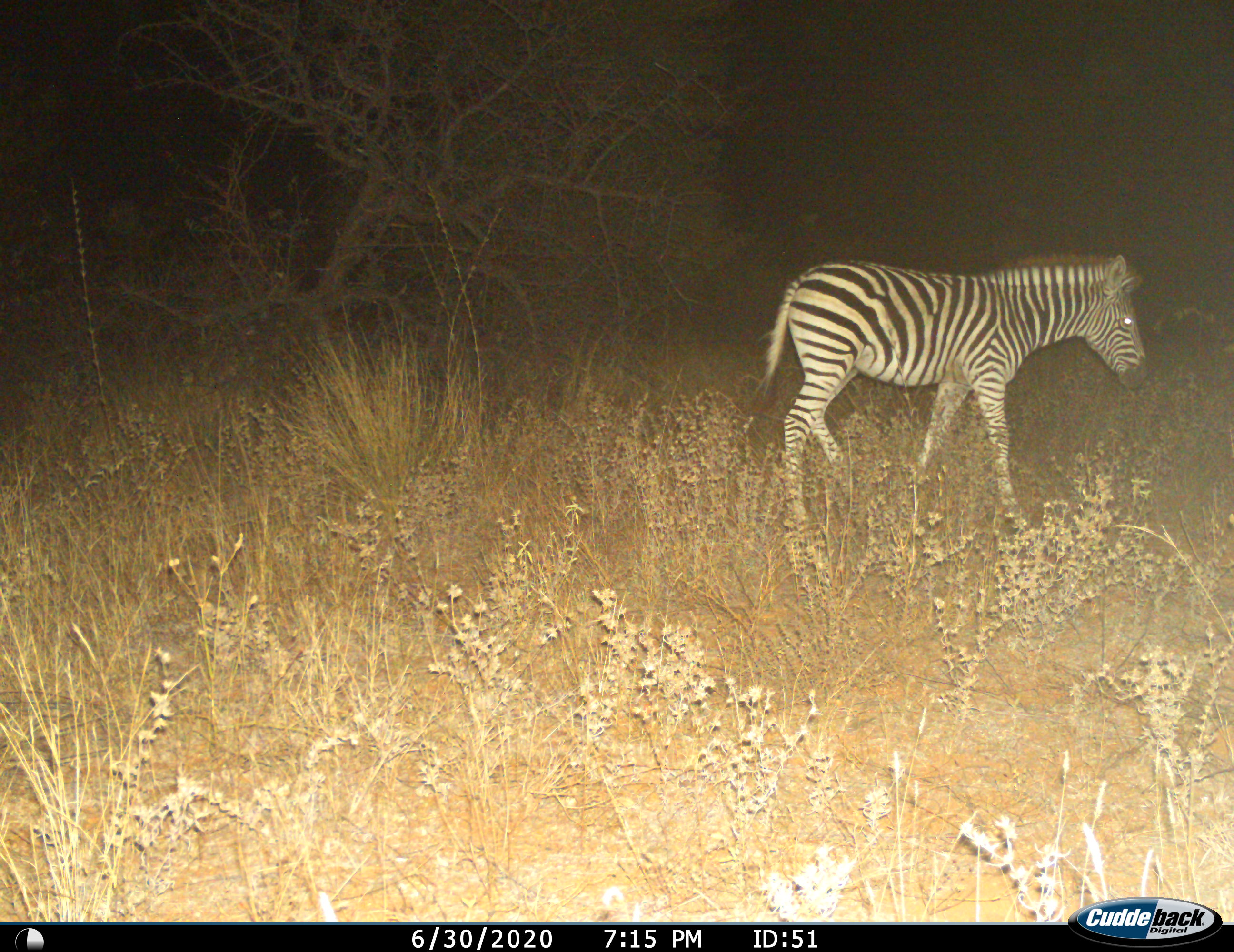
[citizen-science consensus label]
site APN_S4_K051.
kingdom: Animalia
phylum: Chordata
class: Mammalia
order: Perissodactyla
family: Equidae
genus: Equus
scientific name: Equus quagga burchellii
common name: burchell's zebra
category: zebraburchells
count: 1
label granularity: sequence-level